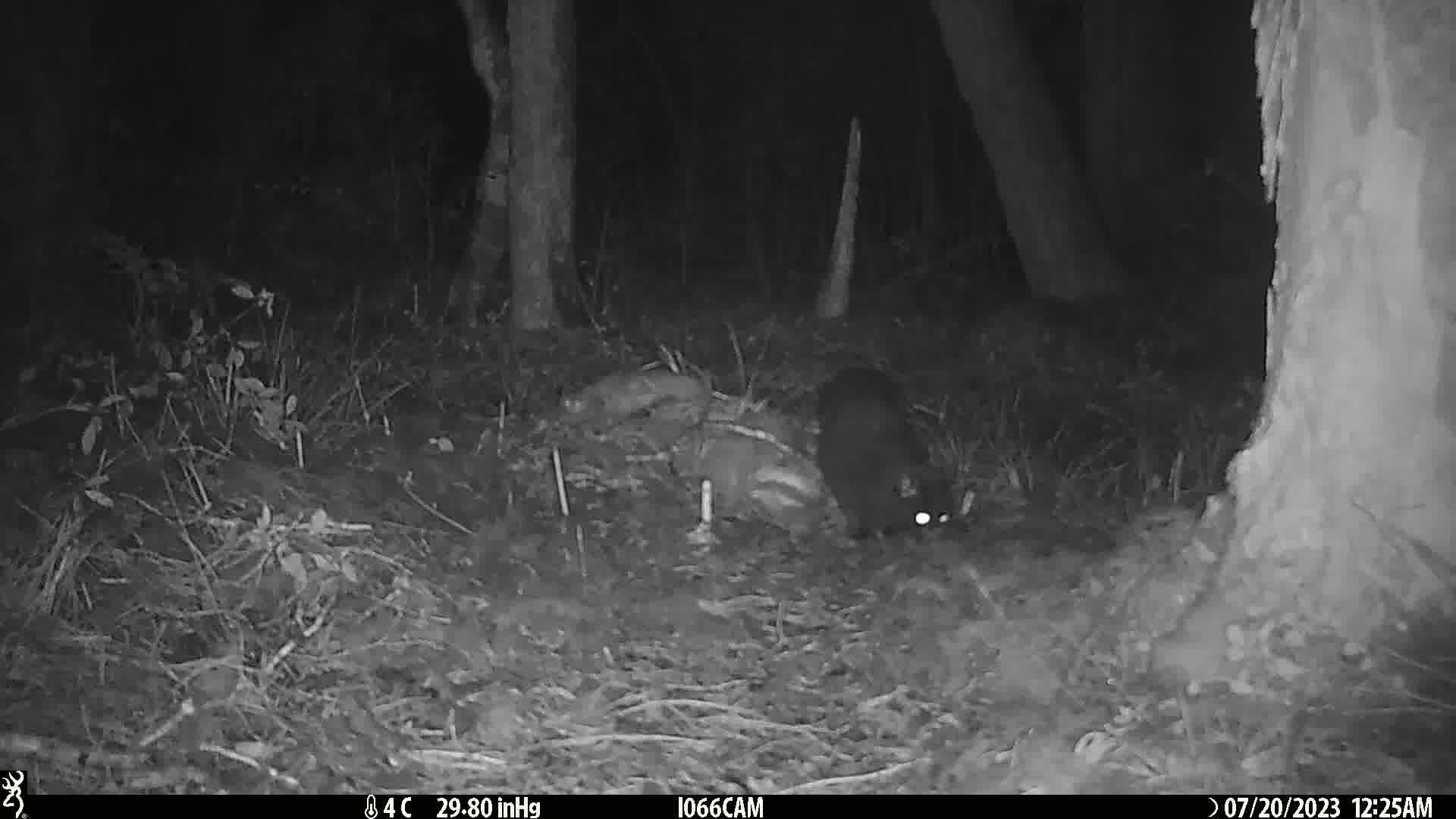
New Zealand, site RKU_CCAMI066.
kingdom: Animalia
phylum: Chordata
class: Mammalia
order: Carnivora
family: Felidae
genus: Felis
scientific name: Felis catus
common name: domestic cat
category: cat